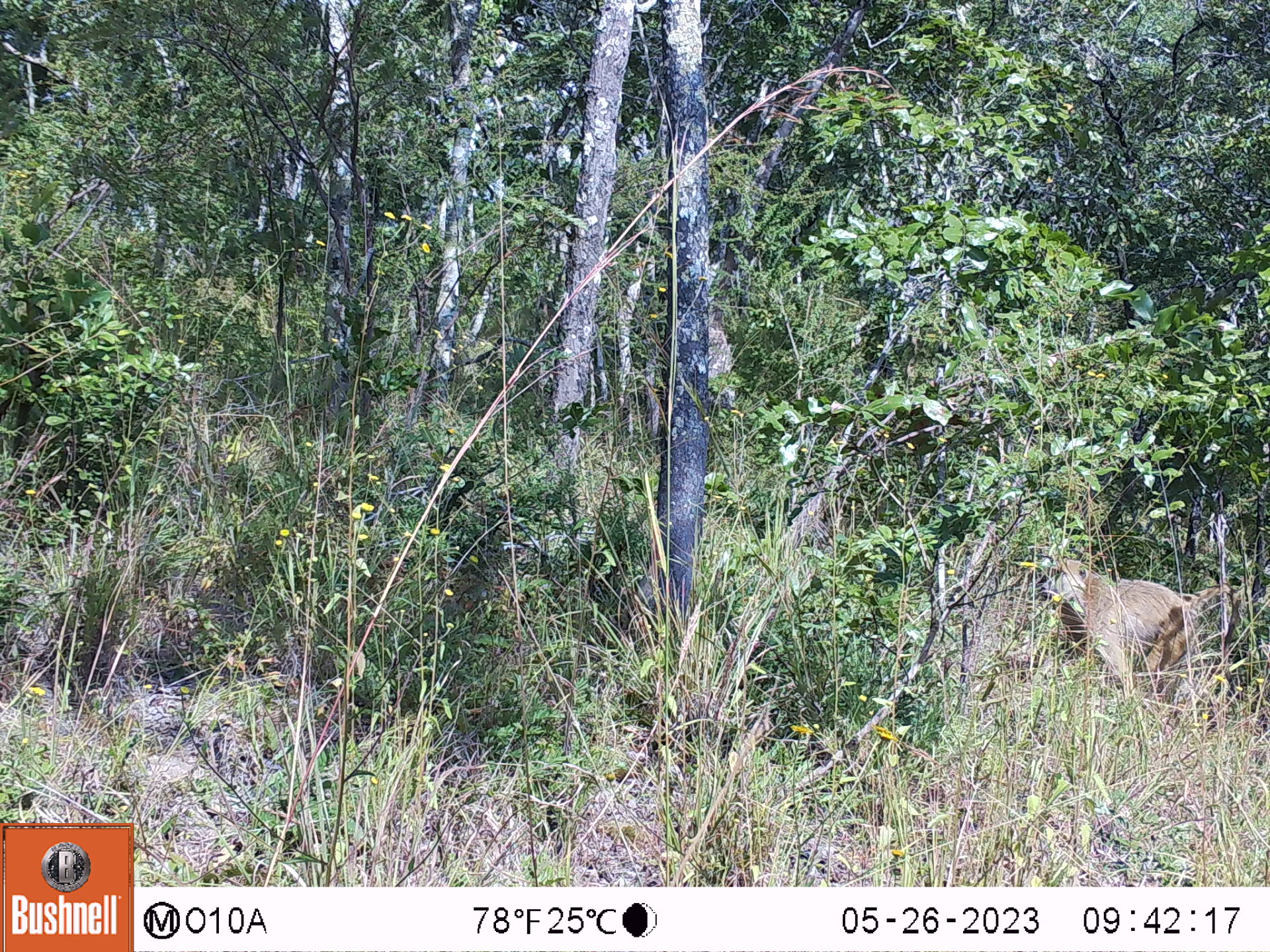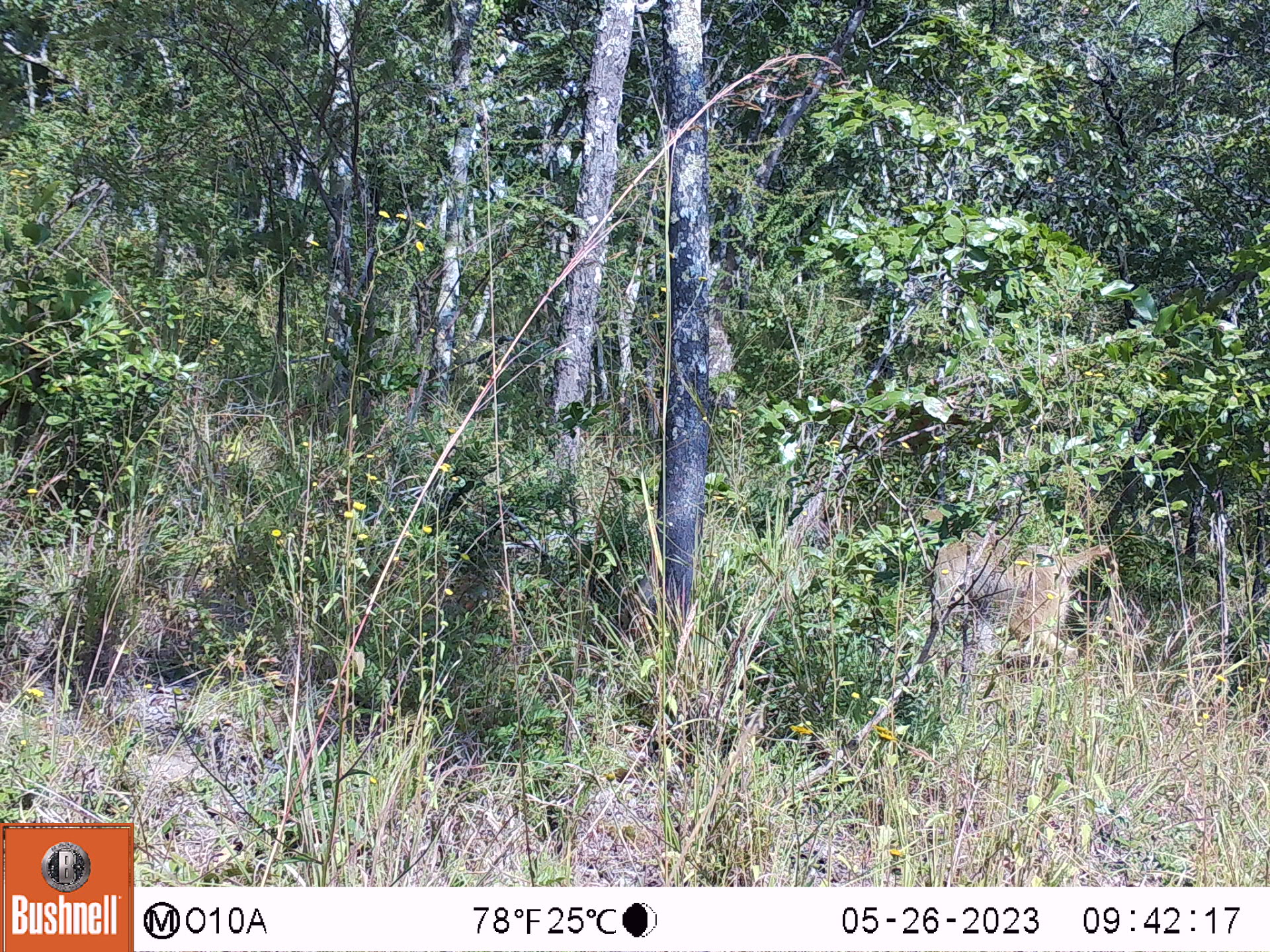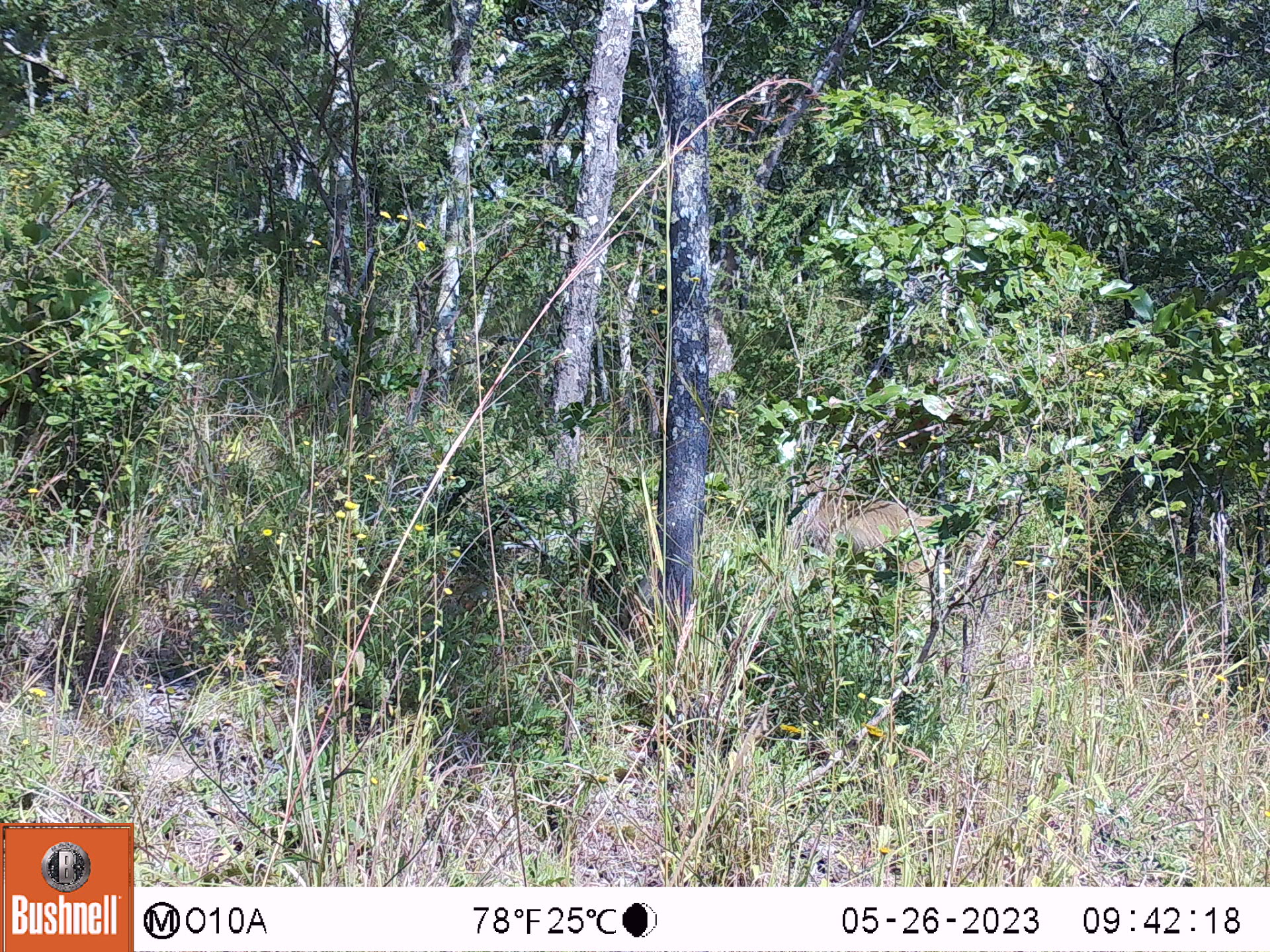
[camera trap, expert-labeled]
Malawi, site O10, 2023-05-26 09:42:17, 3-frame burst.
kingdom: Animalia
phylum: Chordata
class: Mammalia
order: Primates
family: Cercopithecidae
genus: Papio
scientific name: Papio cynocephalus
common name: yellow baboon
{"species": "yellow baboon (Papio cynocephalus)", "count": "1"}